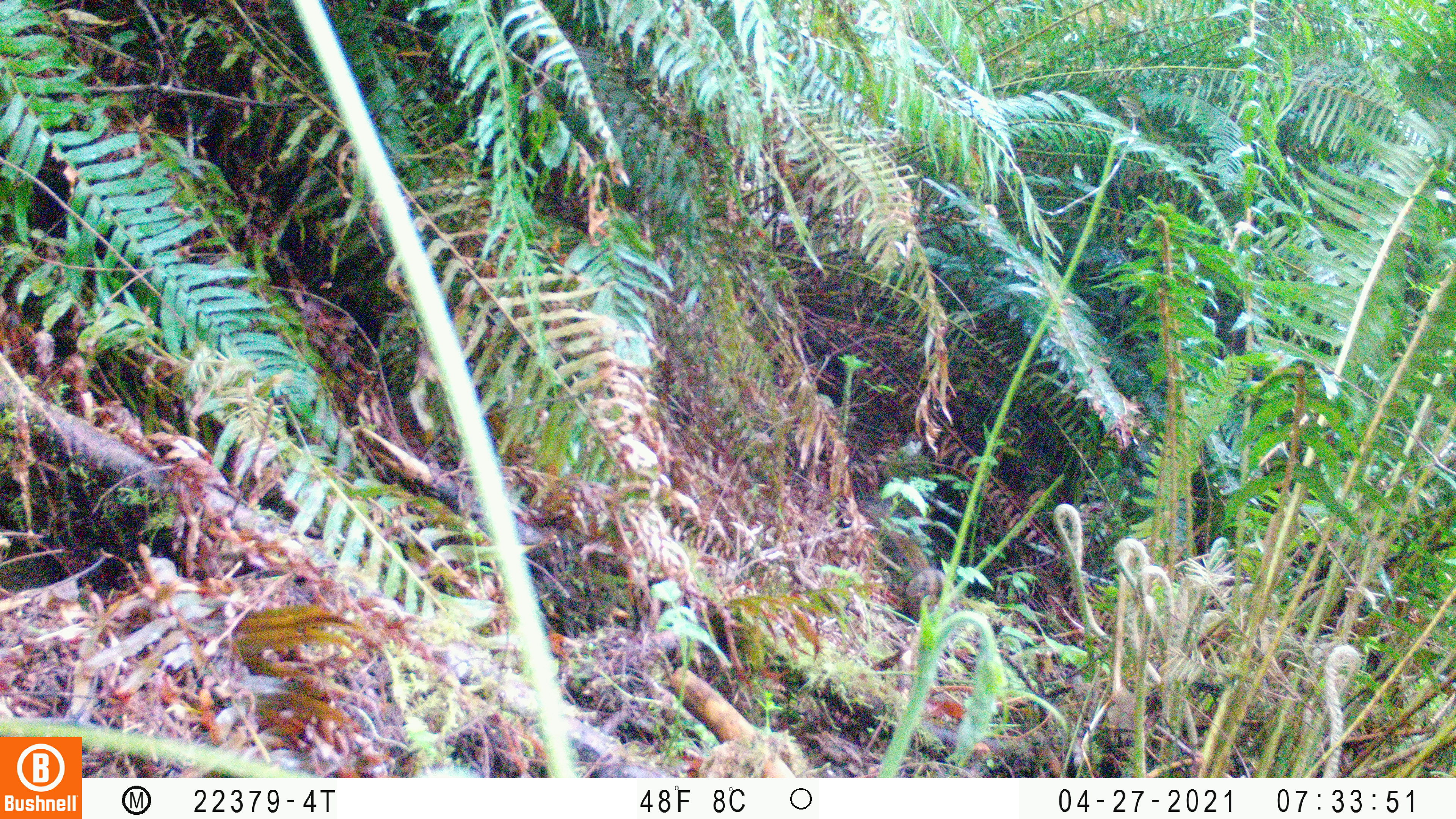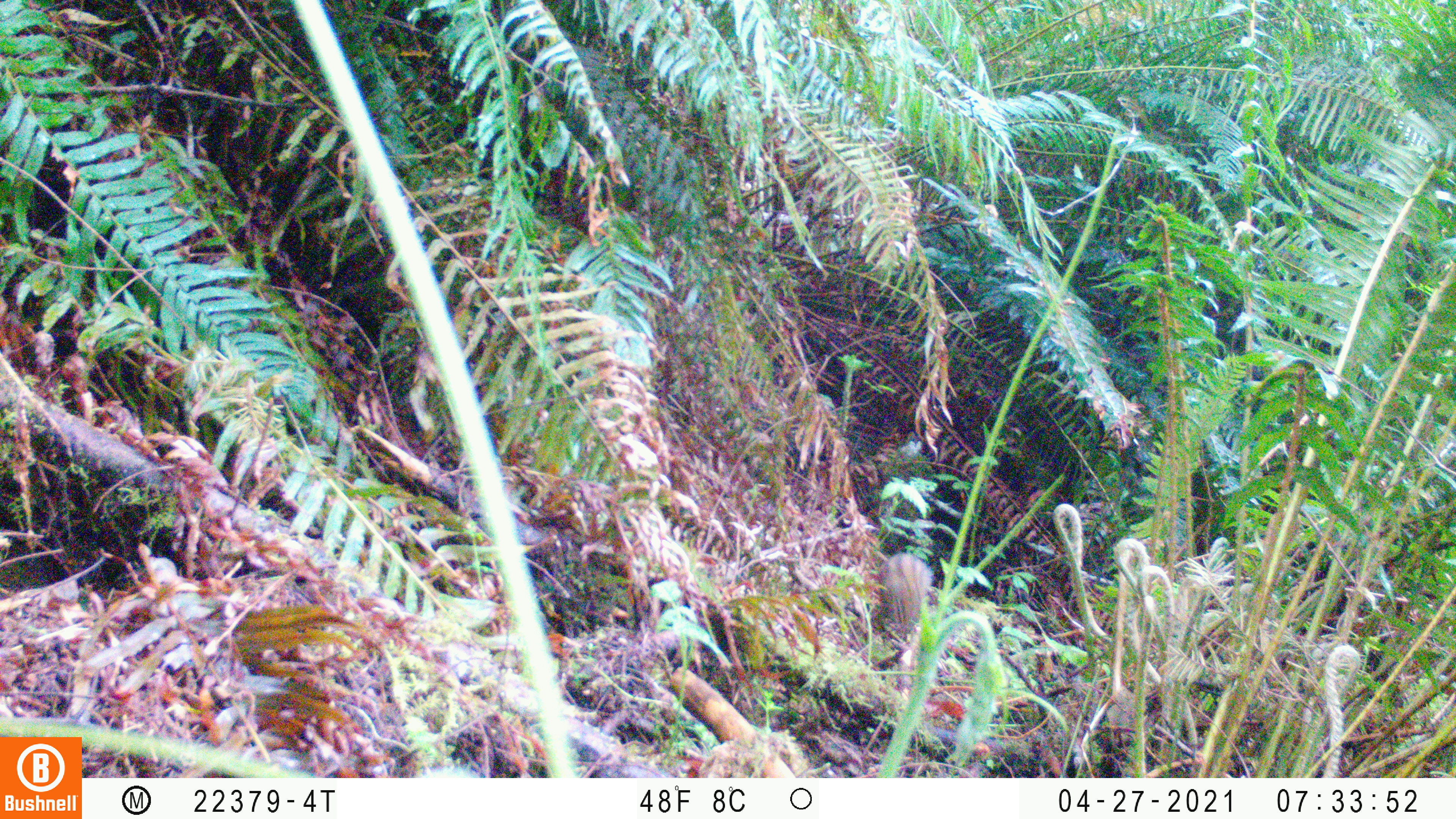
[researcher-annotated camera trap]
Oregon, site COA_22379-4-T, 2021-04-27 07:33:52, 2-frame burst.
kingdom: Animalia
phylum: Chordata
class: Mammalia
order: Rodentia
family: Sciuridae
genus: Neotamias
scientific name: Neotamias townsendii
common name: townsend's chipmunk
Townsend's chipmunk (Neotamias townsendii).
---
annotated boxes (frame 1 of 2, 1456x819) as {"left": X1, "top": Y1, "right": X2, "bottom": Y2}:
townsend's chipmunk: {"left": 841, "top": 480, "right": 991, "bottom": 670}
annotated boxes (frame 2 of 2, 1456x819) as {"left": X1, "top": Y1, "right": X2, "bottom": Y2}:
townsend's chipmunk: {"left": 841, "top": 487, "right": 967, "bottom": 683}